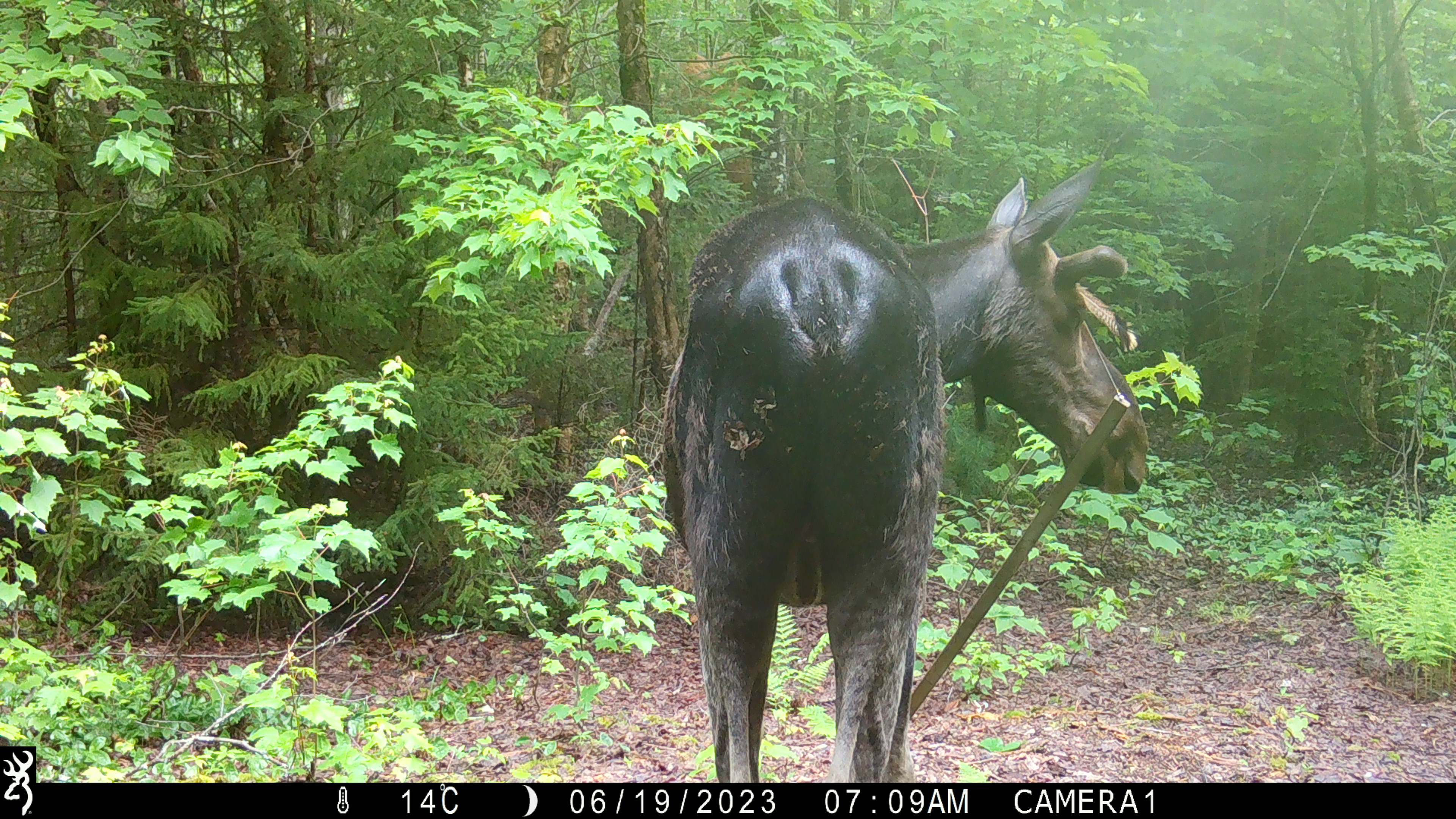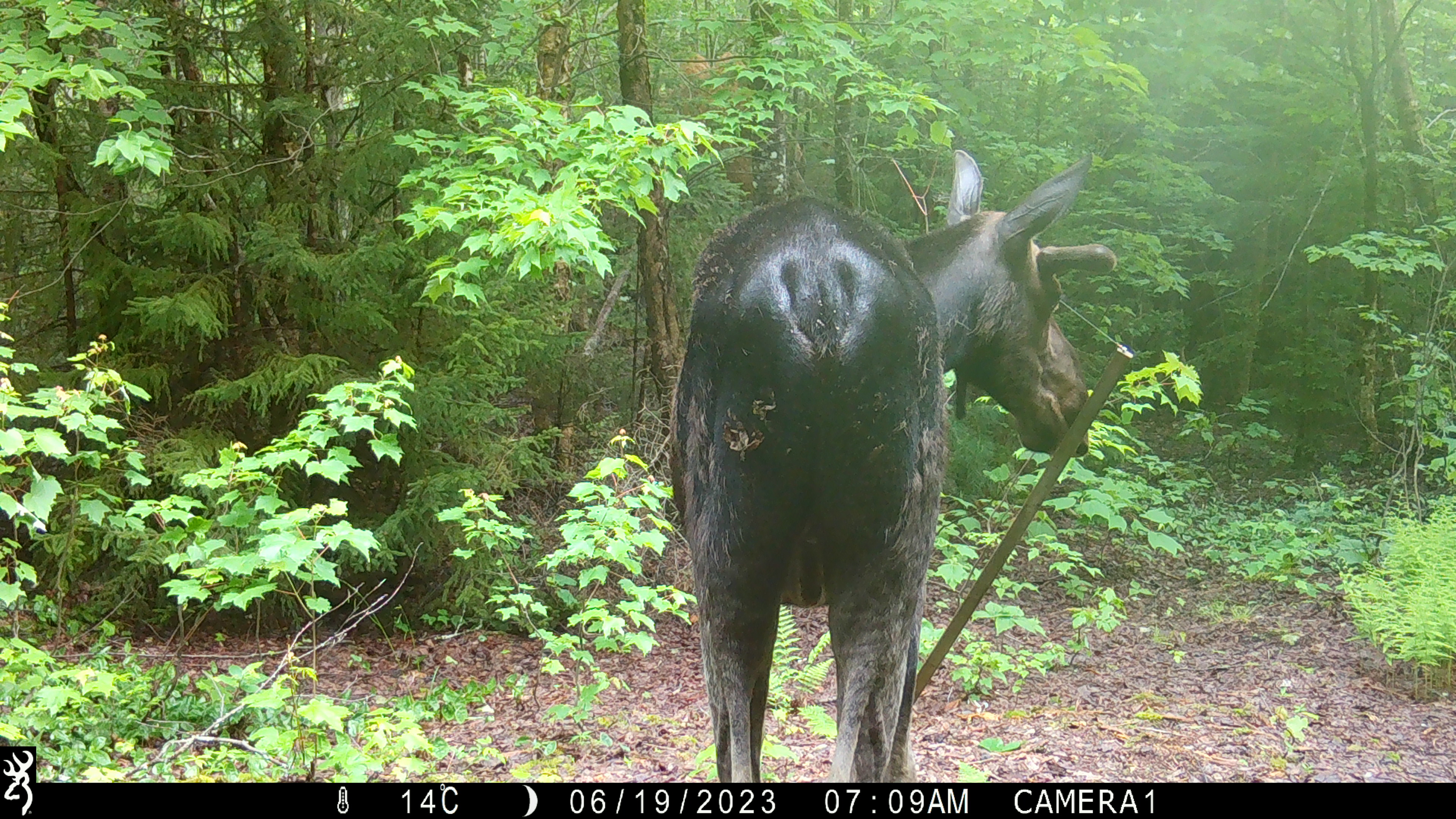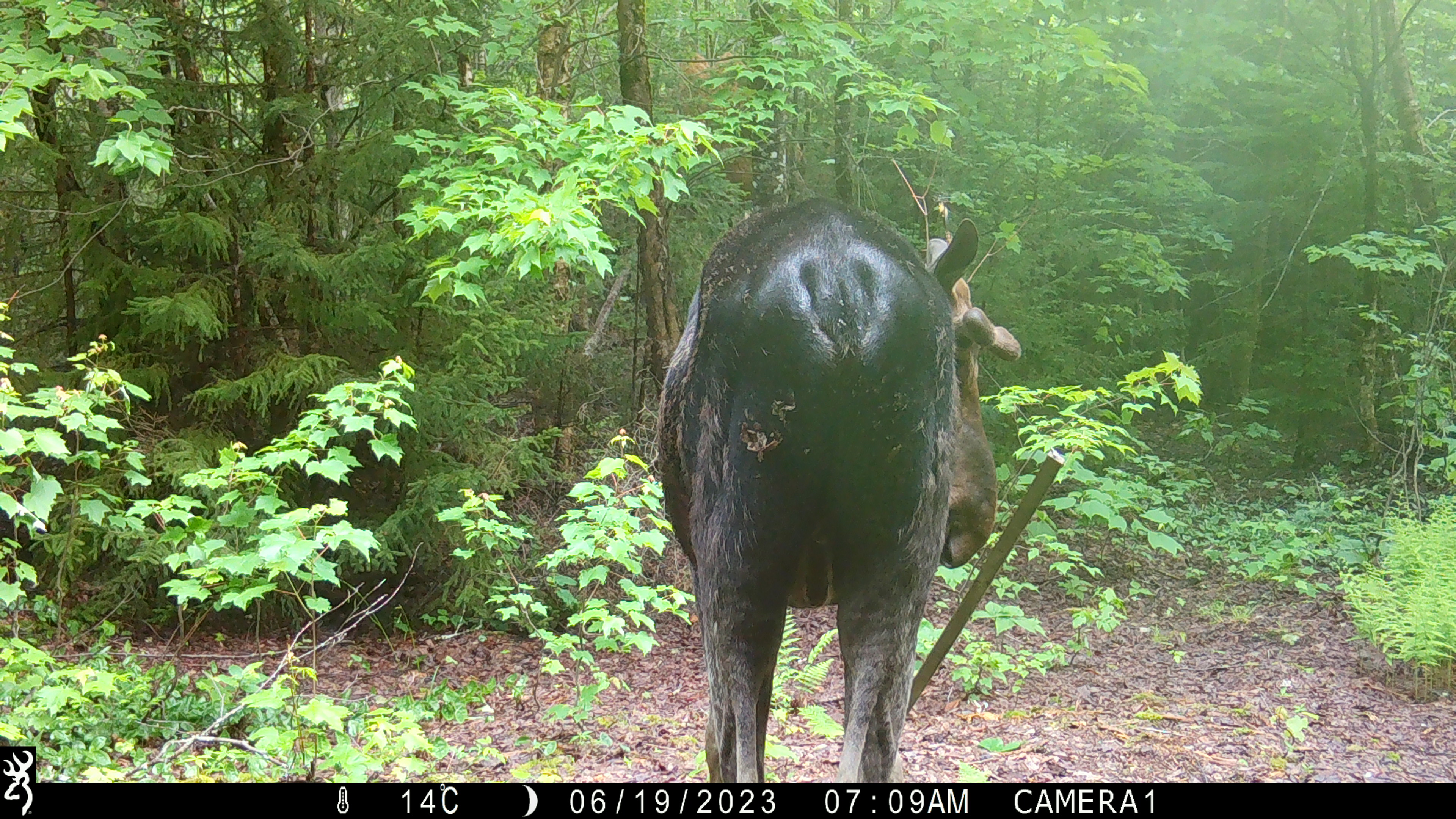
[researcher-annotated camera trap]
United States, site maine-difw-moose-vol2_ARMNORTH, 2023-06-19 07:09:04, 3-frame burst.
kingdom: Animalia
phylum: Chordata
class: Mammalia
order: Artiodactyla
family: Cervidae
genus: Alces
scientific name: Alces alces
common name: moose